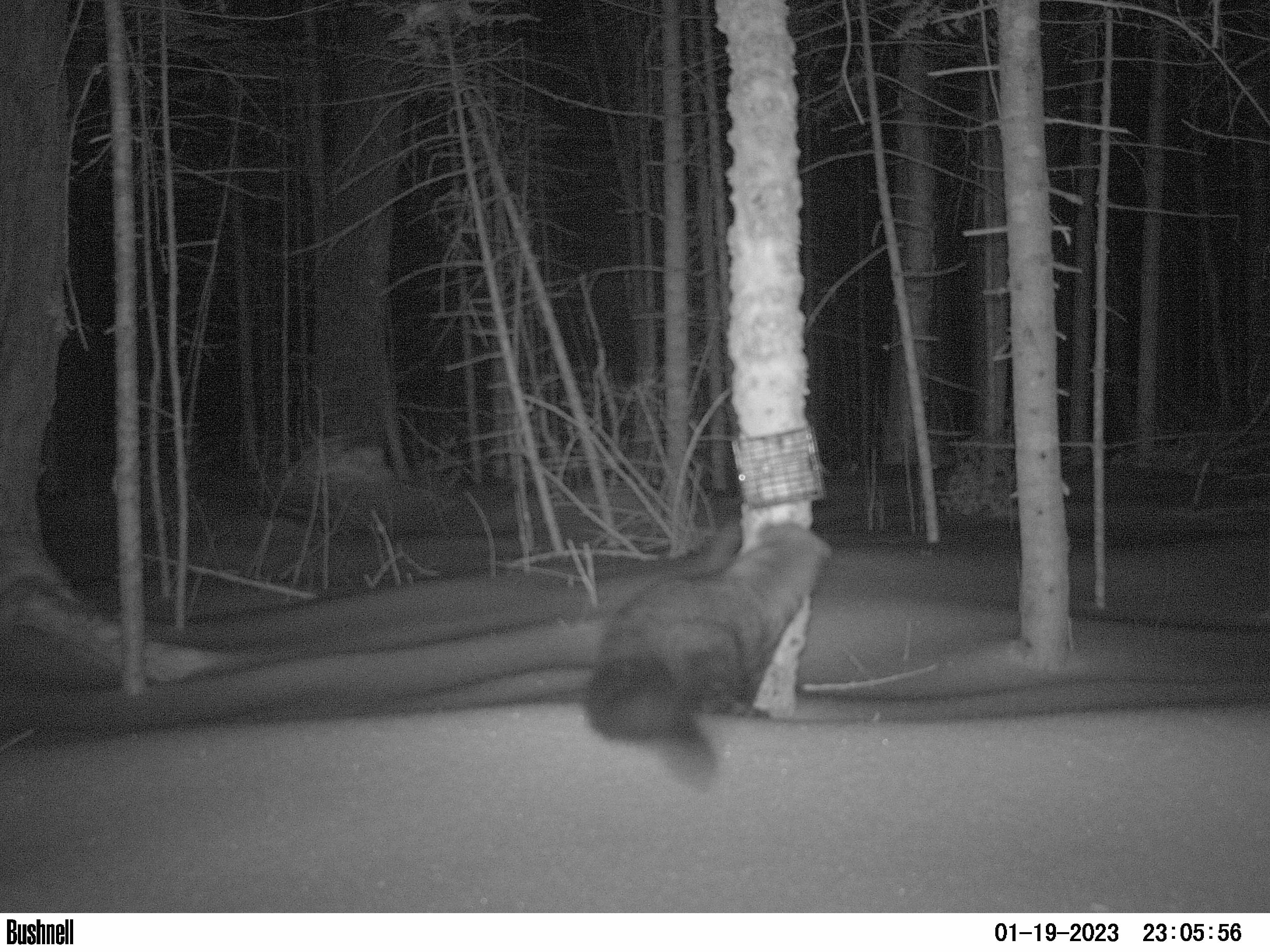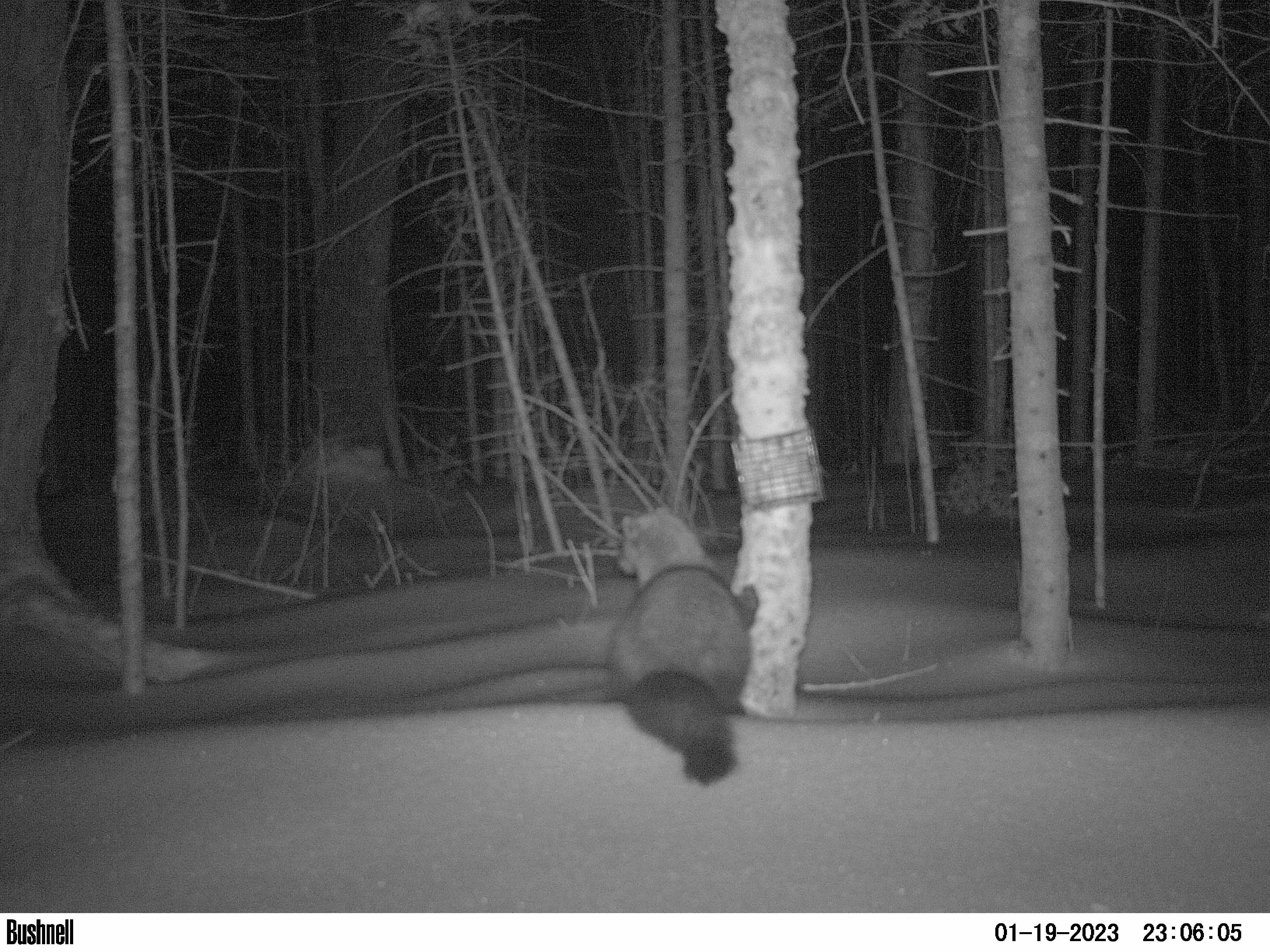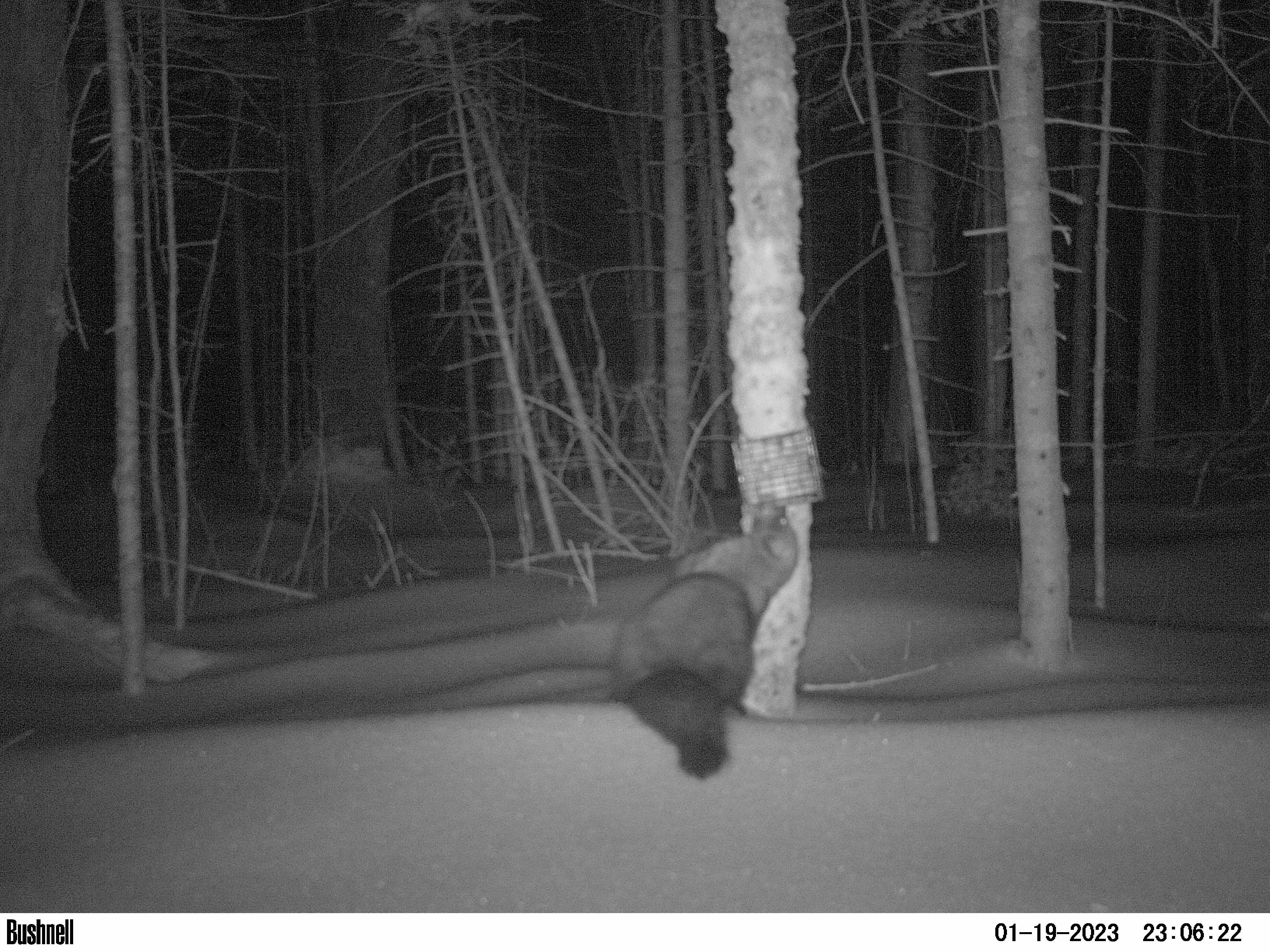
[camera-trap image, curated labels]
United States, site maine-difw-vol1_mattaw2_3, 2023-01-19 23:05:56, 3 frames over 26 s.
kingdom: Animalia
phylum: Chordata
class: Mammalia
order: Carnivora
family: Mustelidae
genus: Pekania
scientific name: Pekania pennanti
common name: fisher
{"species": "fisher (Pekania pennanti)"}